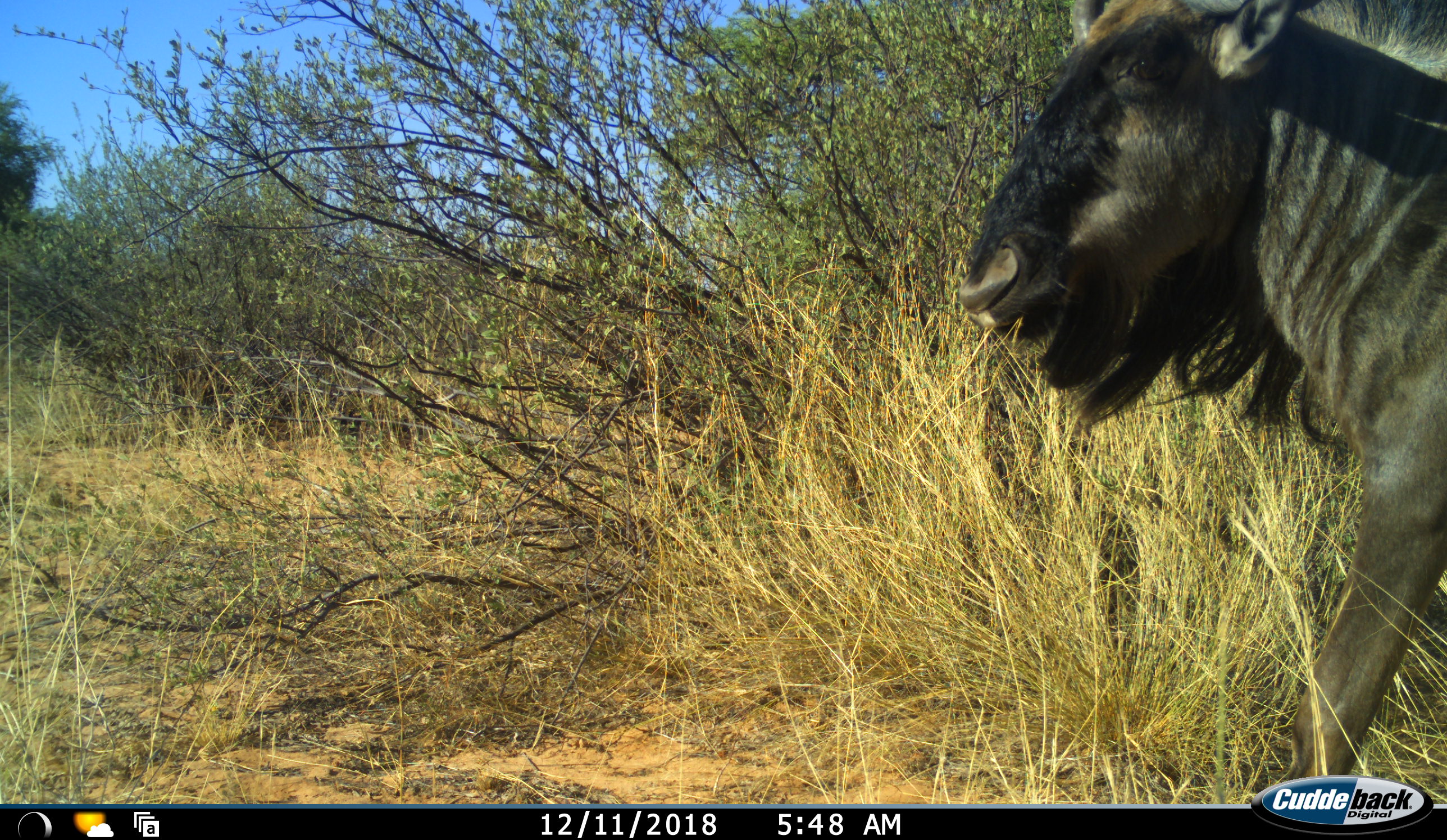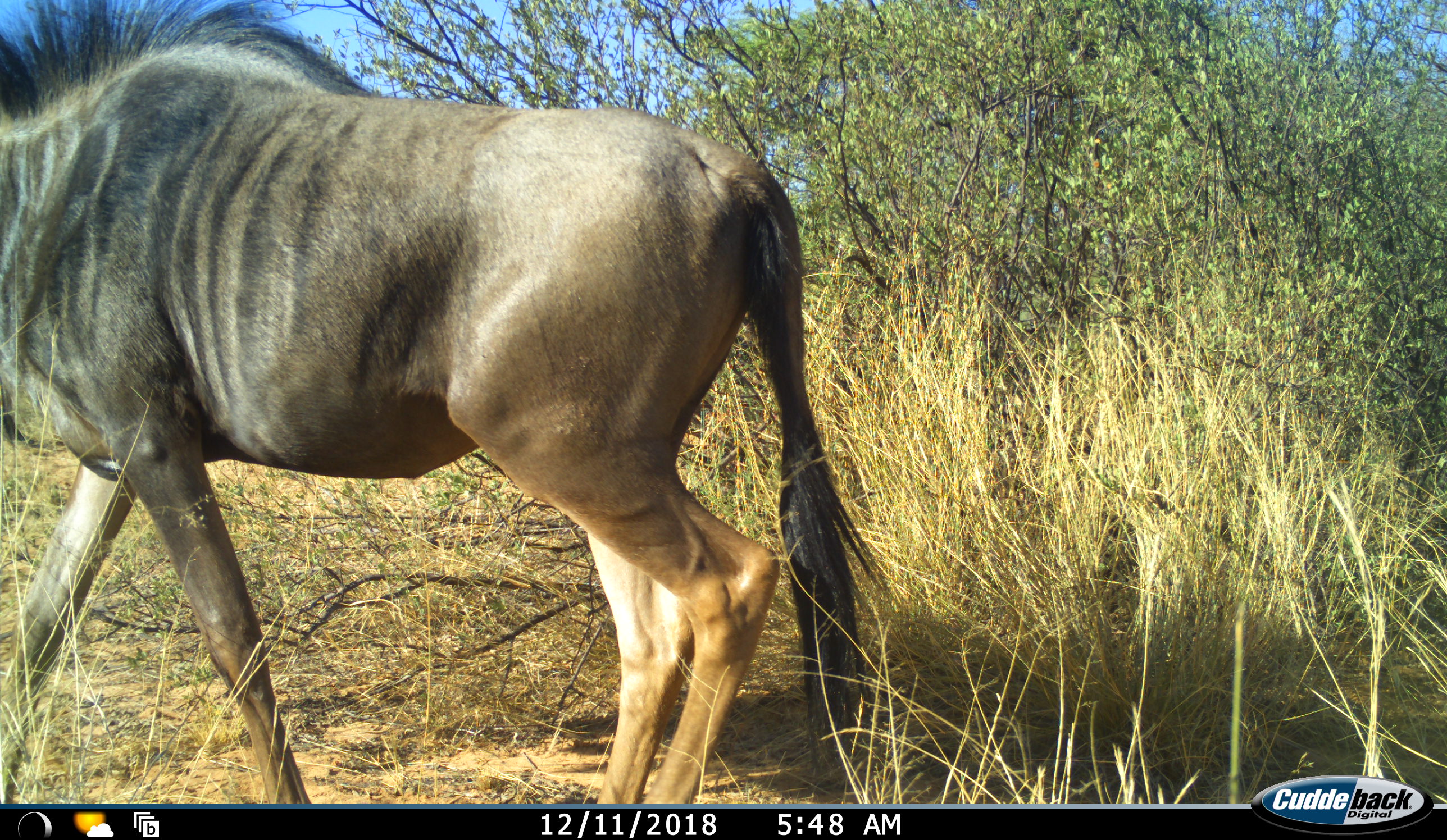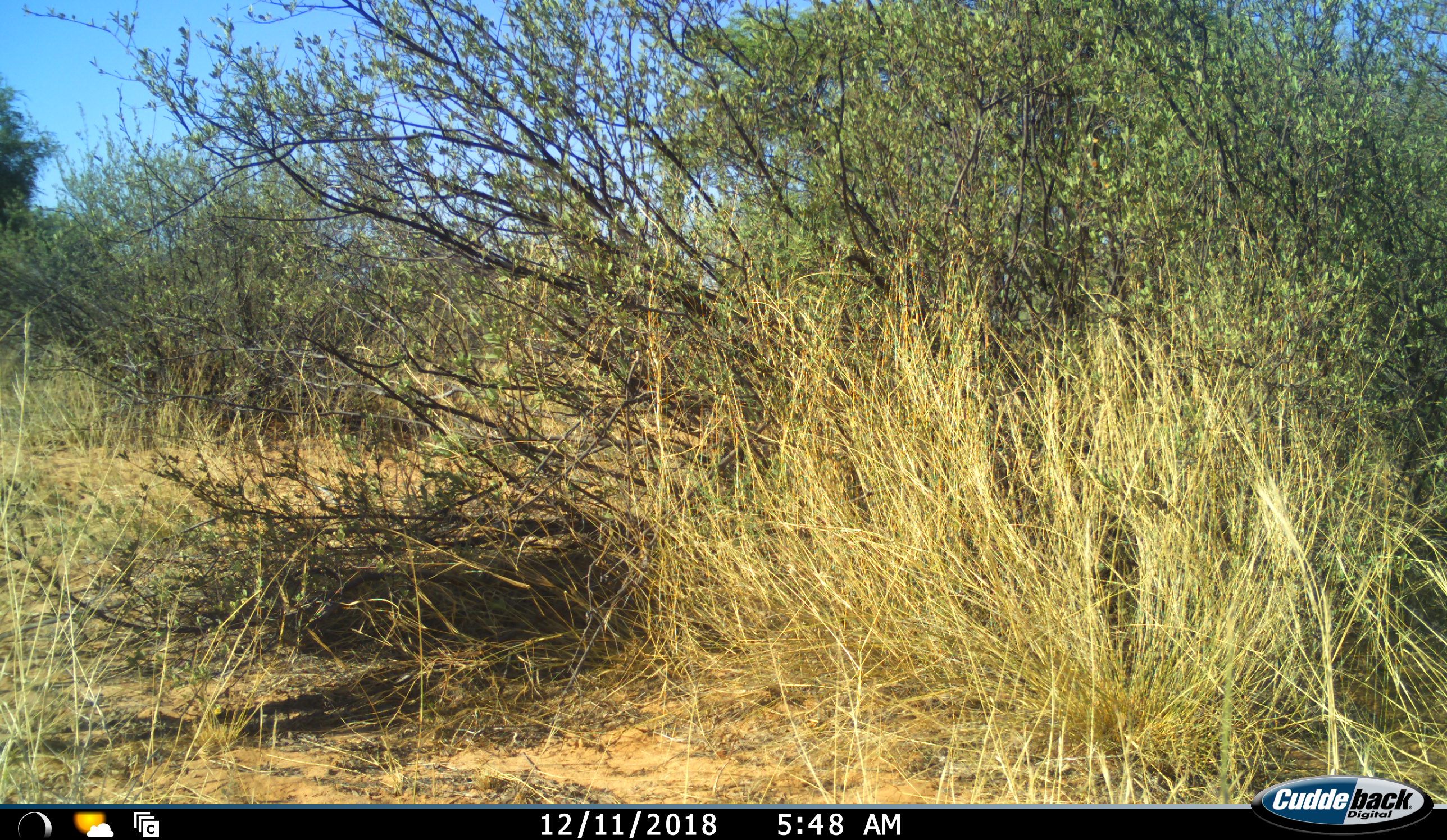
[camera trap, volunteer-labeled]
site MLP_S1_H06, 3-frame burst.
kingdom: Animalia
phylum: Chordata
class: Mammalia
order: Artiodactyla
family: Bovidae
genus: Connochaetes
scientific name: Connochaetes taurinus taurinus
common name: blue wildebeest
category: wildebeestblue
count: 1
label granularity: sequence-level